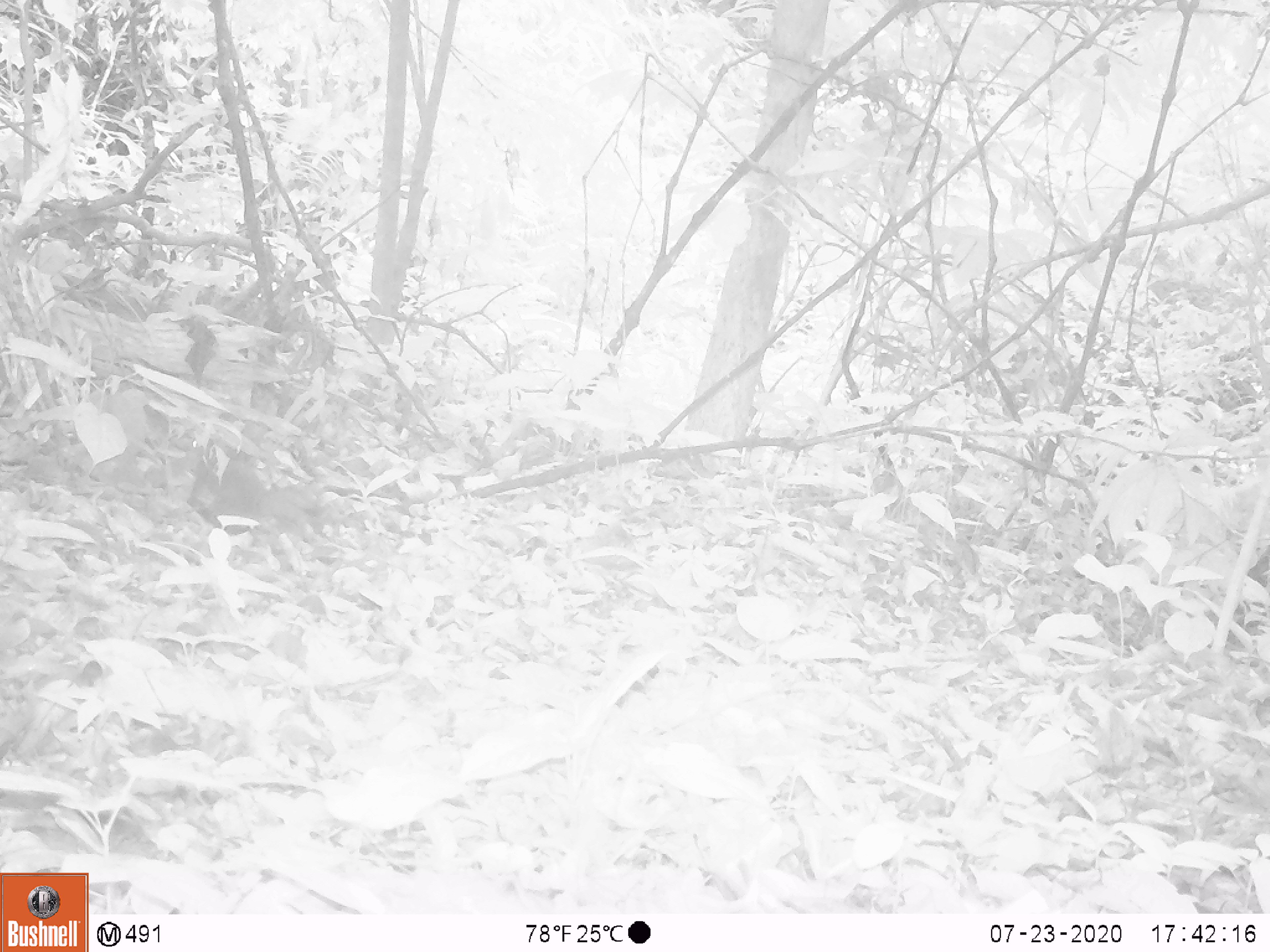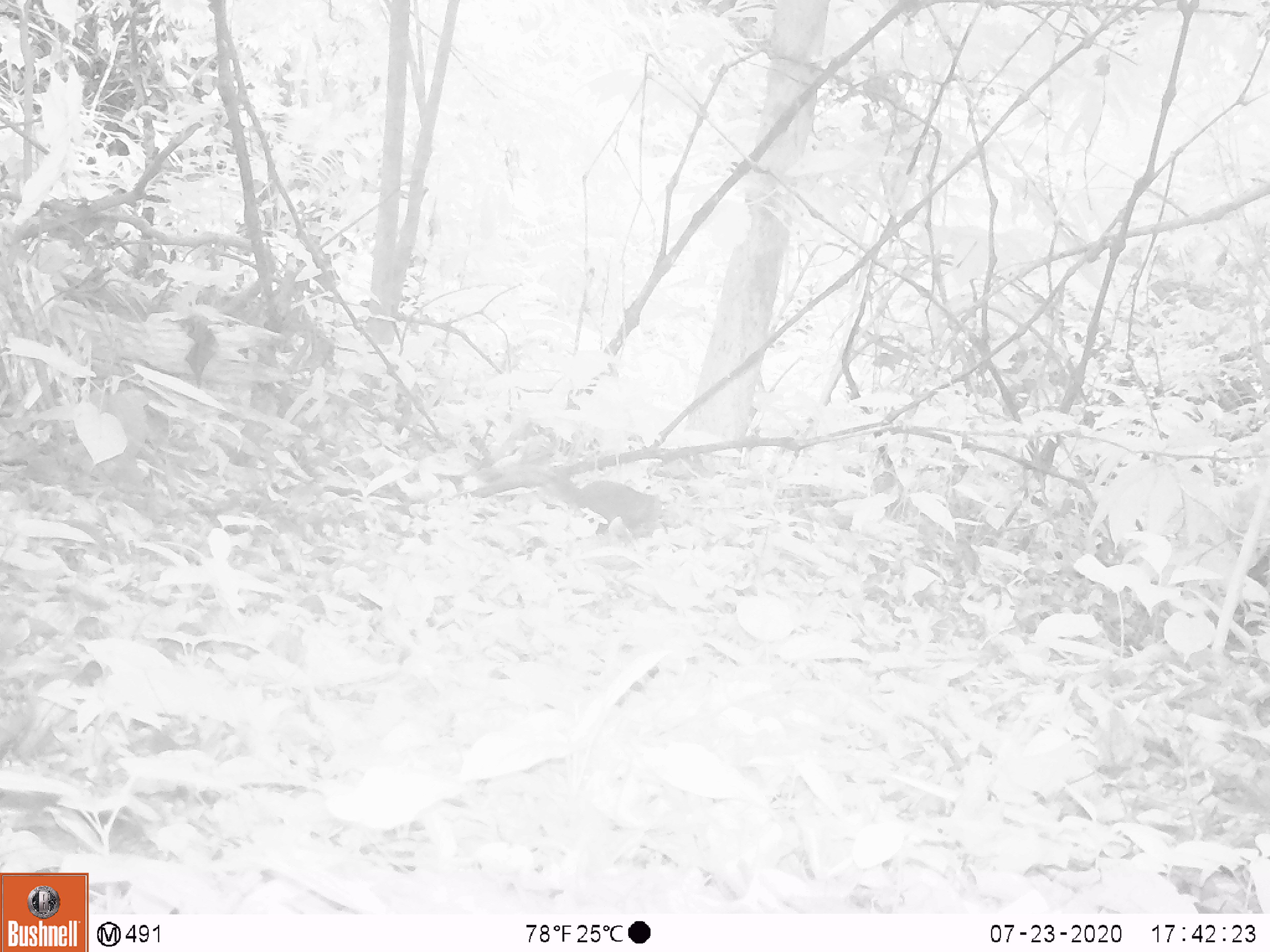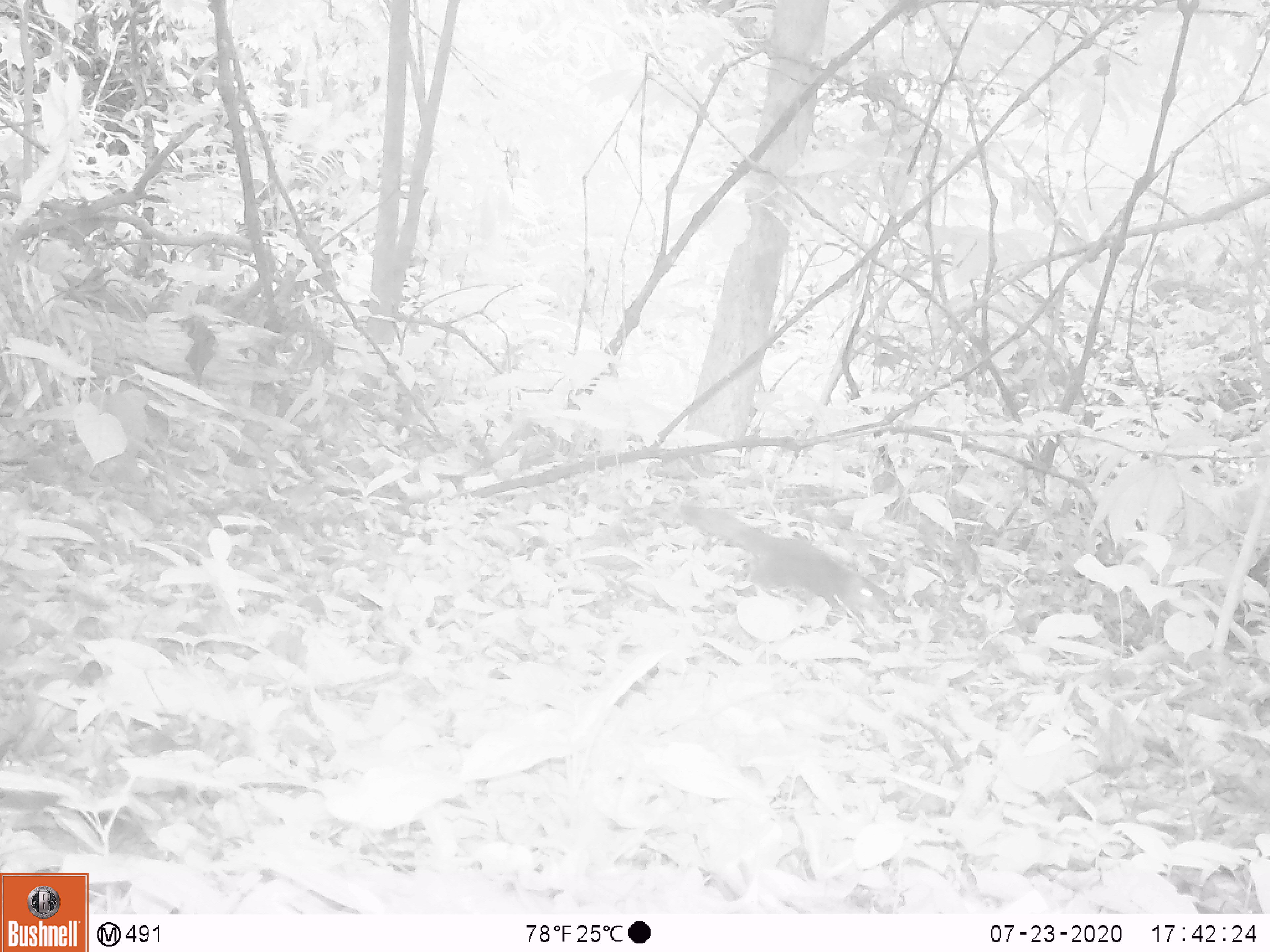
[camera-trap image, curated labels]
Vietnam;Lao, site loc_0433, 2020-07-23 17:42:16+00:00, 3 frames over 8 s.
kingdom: Animalia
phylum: Chordata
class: Mammalia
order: Rodentia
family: Sciuridae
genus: Dremomys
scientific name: Dremomys rufigenis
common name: red-cheeked squirrel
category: red cheeked squirrel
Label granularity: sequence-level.